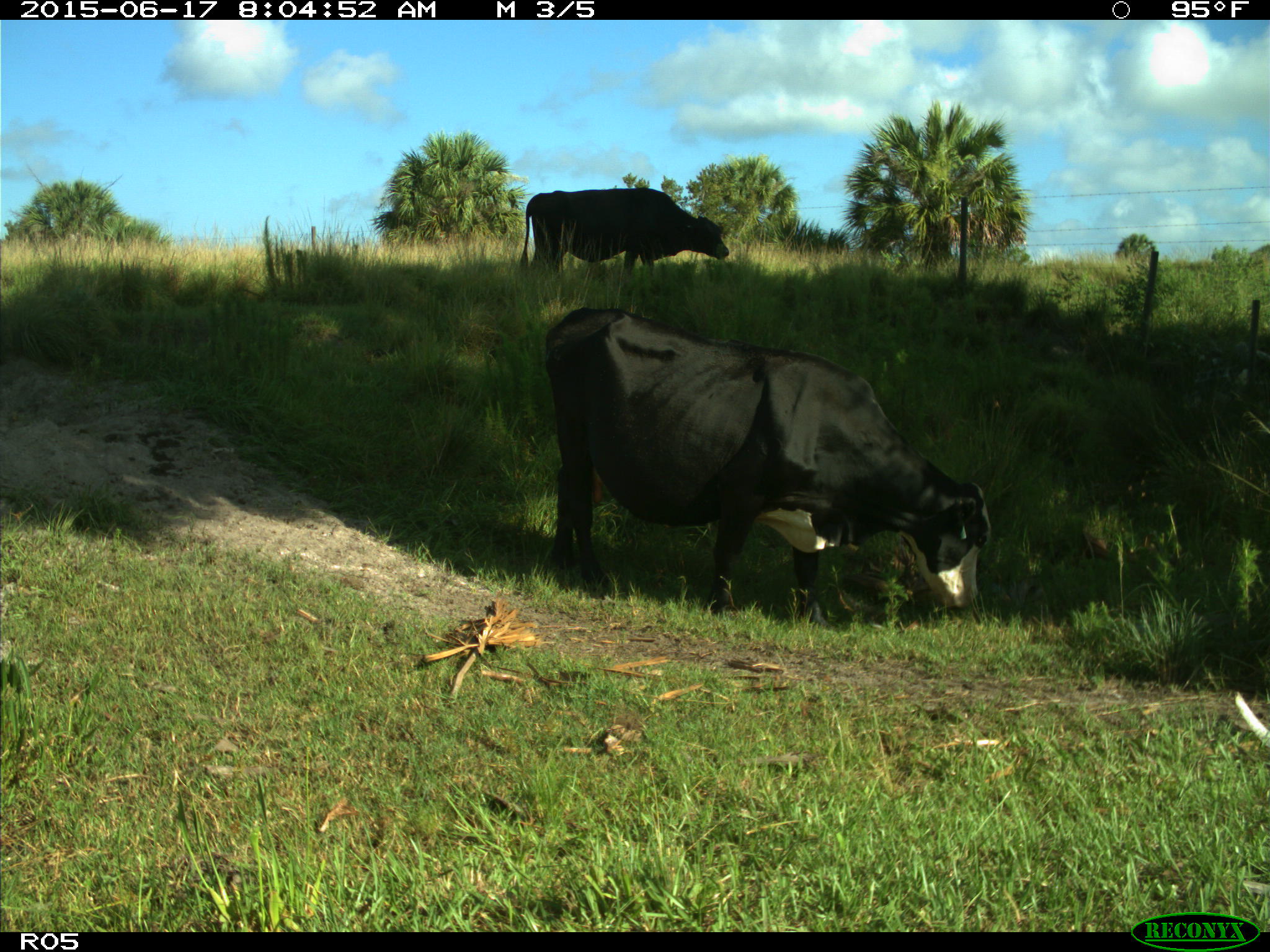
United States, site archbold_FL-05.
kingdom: Animalia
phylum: Chordata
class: Mammalia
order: Artiodactyla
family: Bovidae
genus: Bos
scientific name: Bos taurus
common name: domestic cow